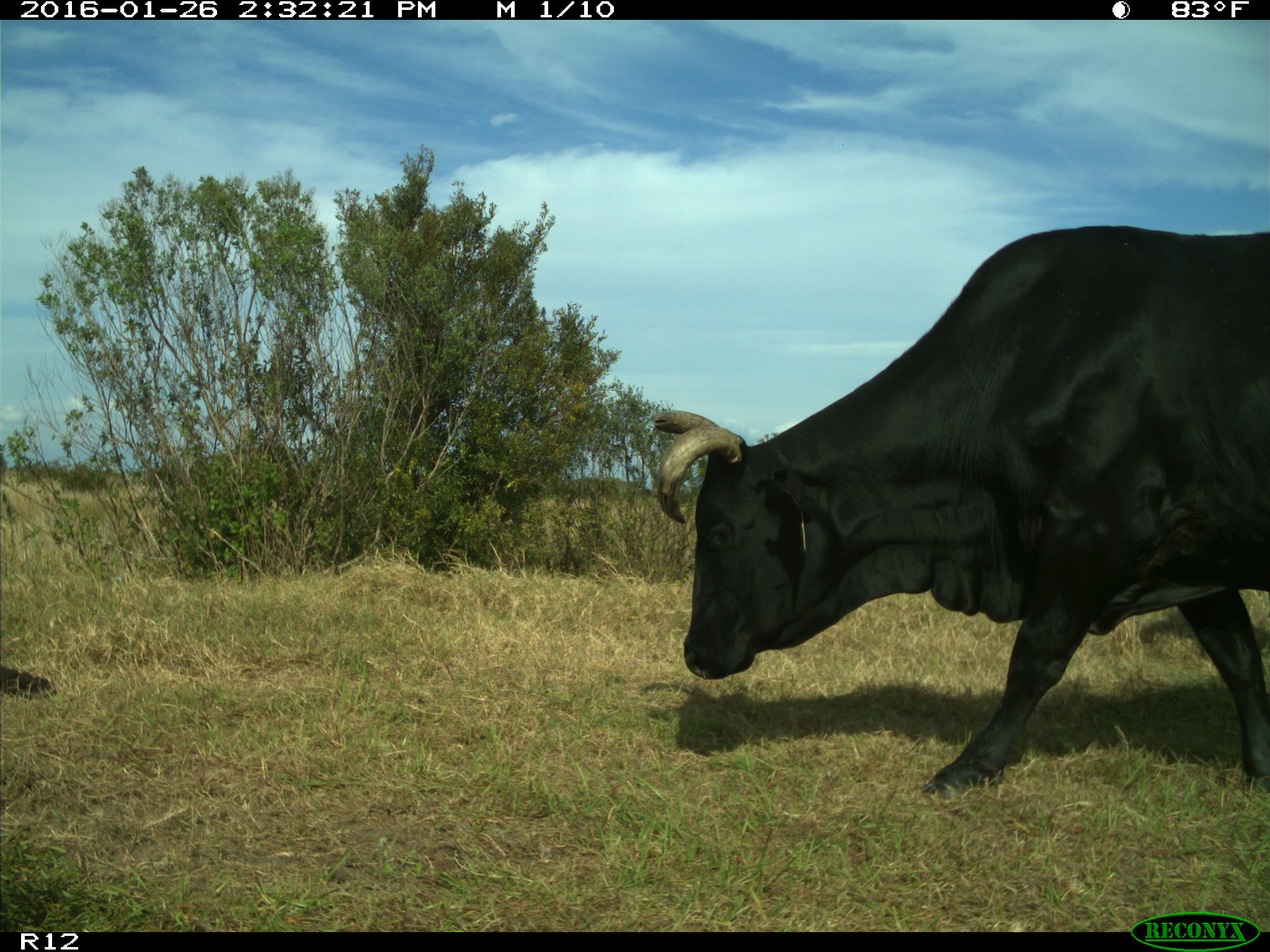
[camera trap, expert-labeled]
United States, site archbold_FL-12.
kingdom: Animalia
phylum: Chordata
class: Mammalia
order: Artiodactyla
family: Bovidae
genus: Bos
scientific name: Bos taurus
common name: domestic cow